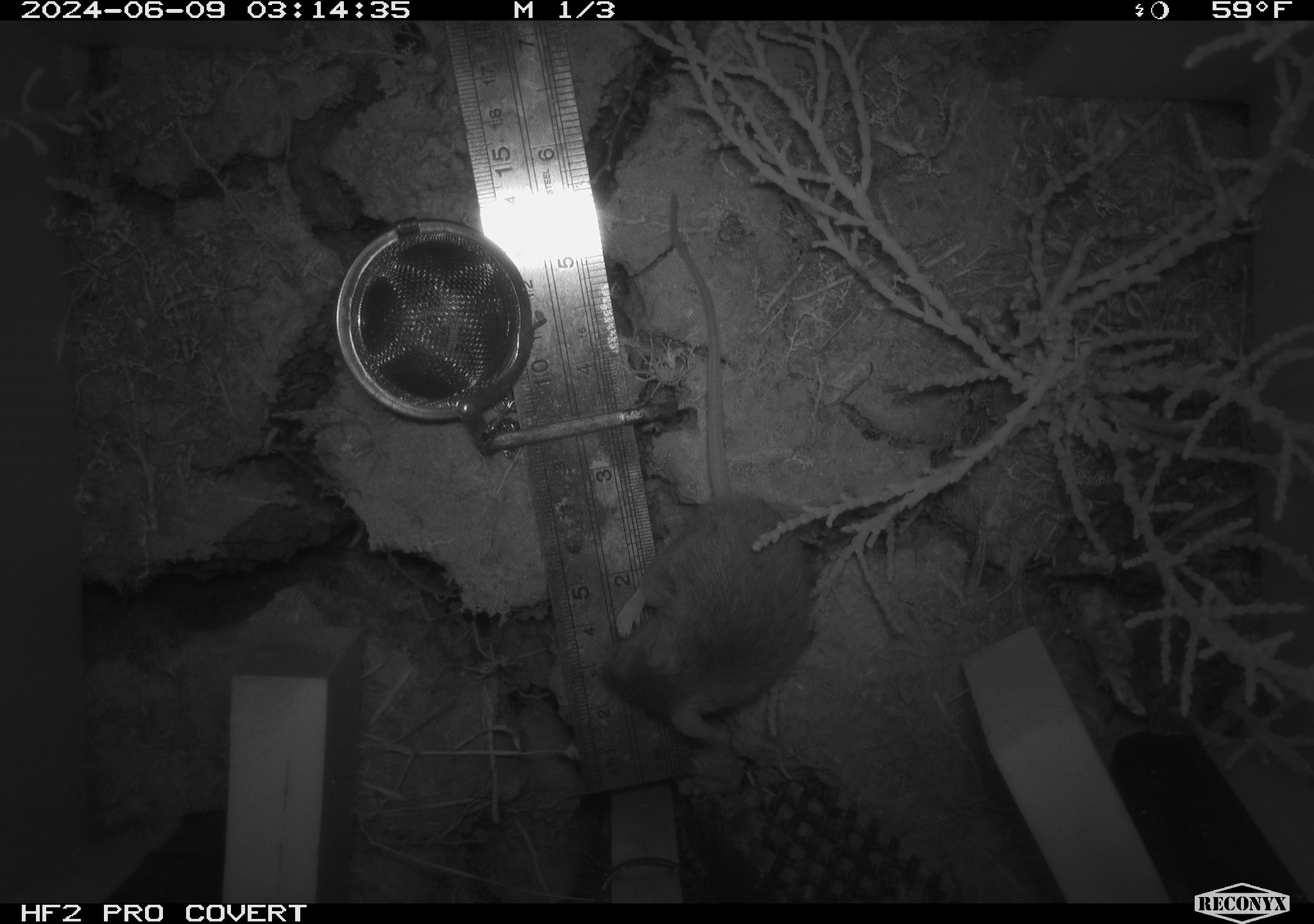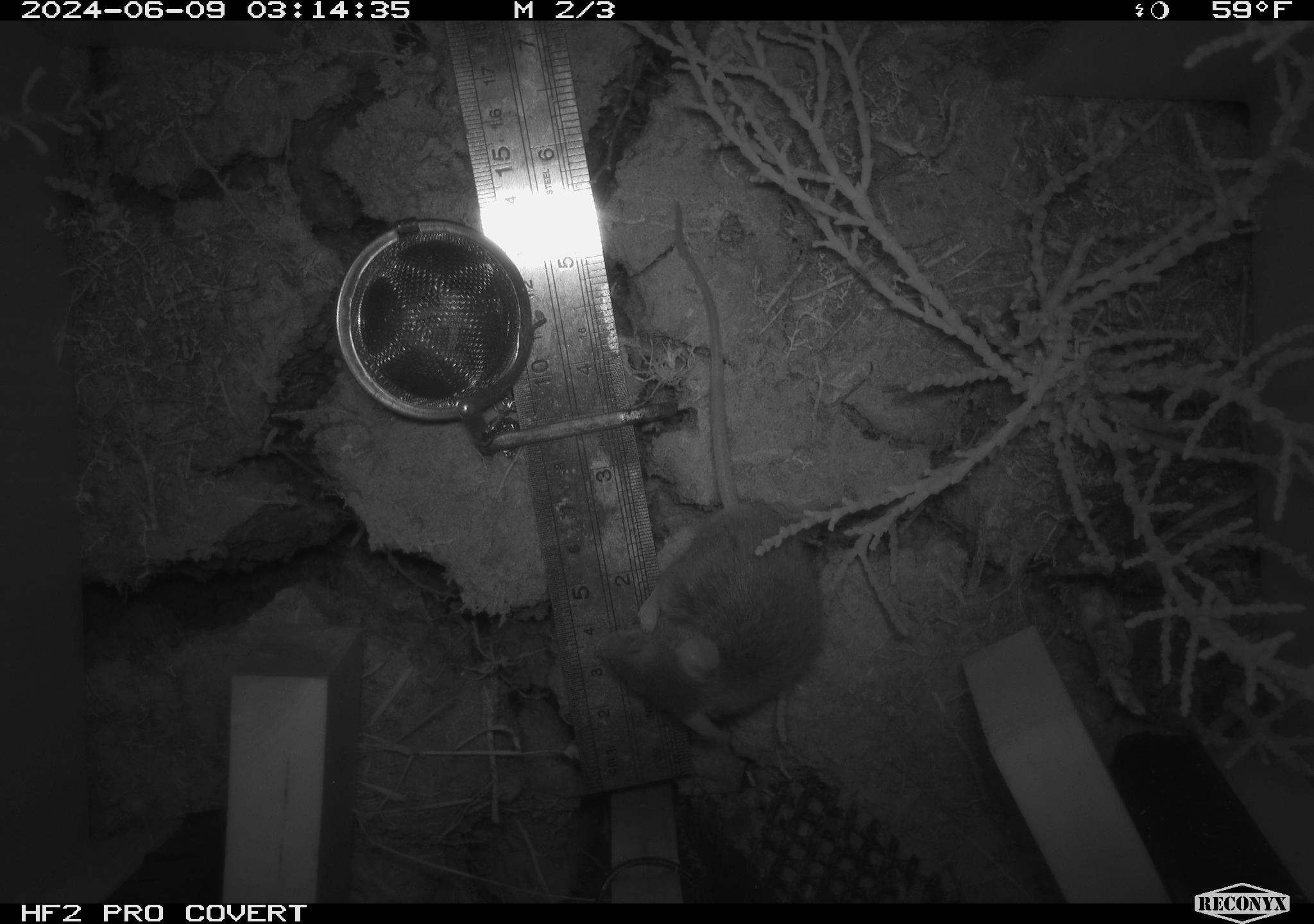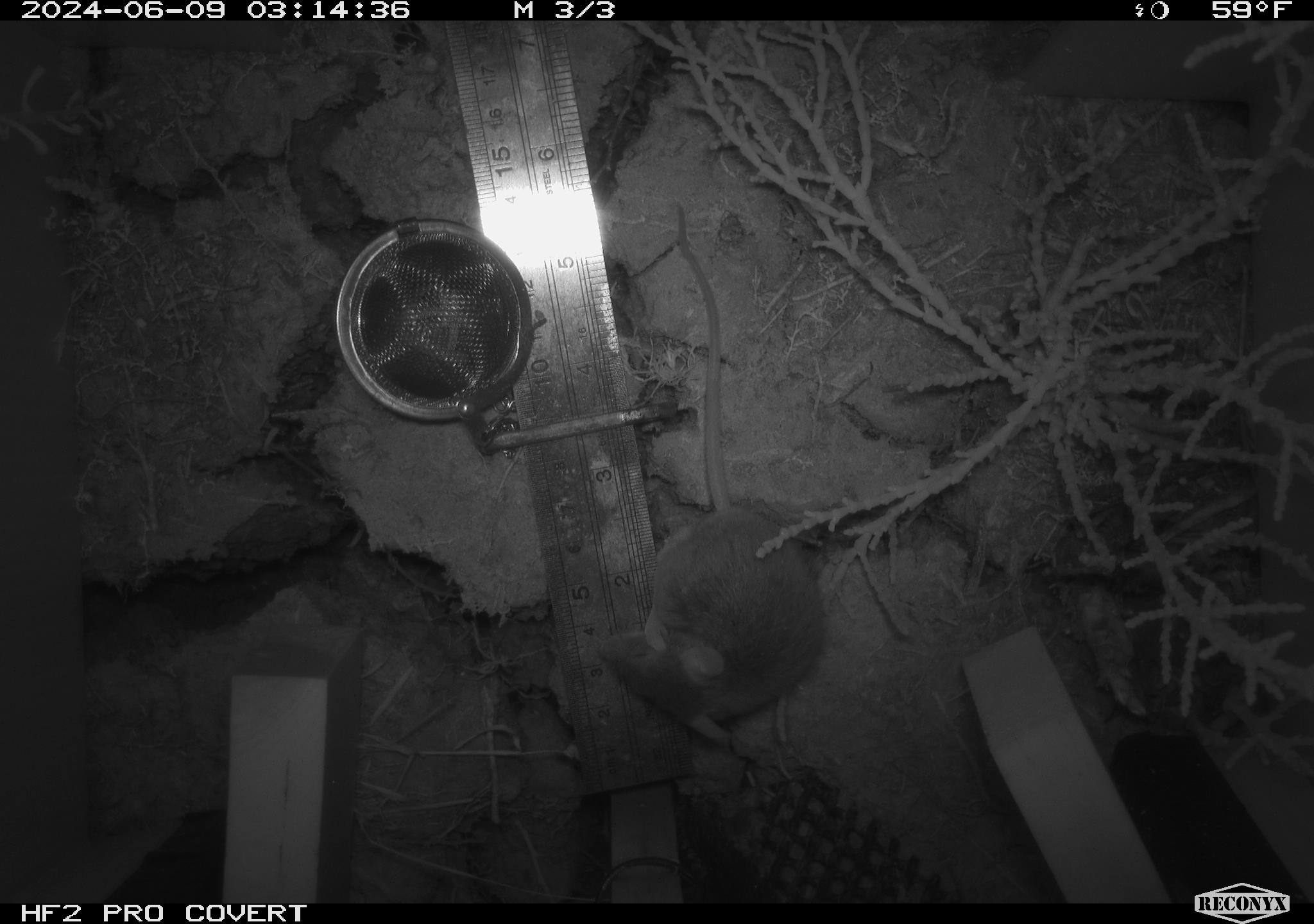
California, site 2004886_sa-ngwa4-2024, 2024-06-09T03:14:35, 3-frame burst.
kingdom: Animalia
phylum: Chordata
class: Mammalia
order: Rodentia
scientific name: Rodentia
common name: mouse species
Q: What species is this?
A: Mouse species (Rodentia).